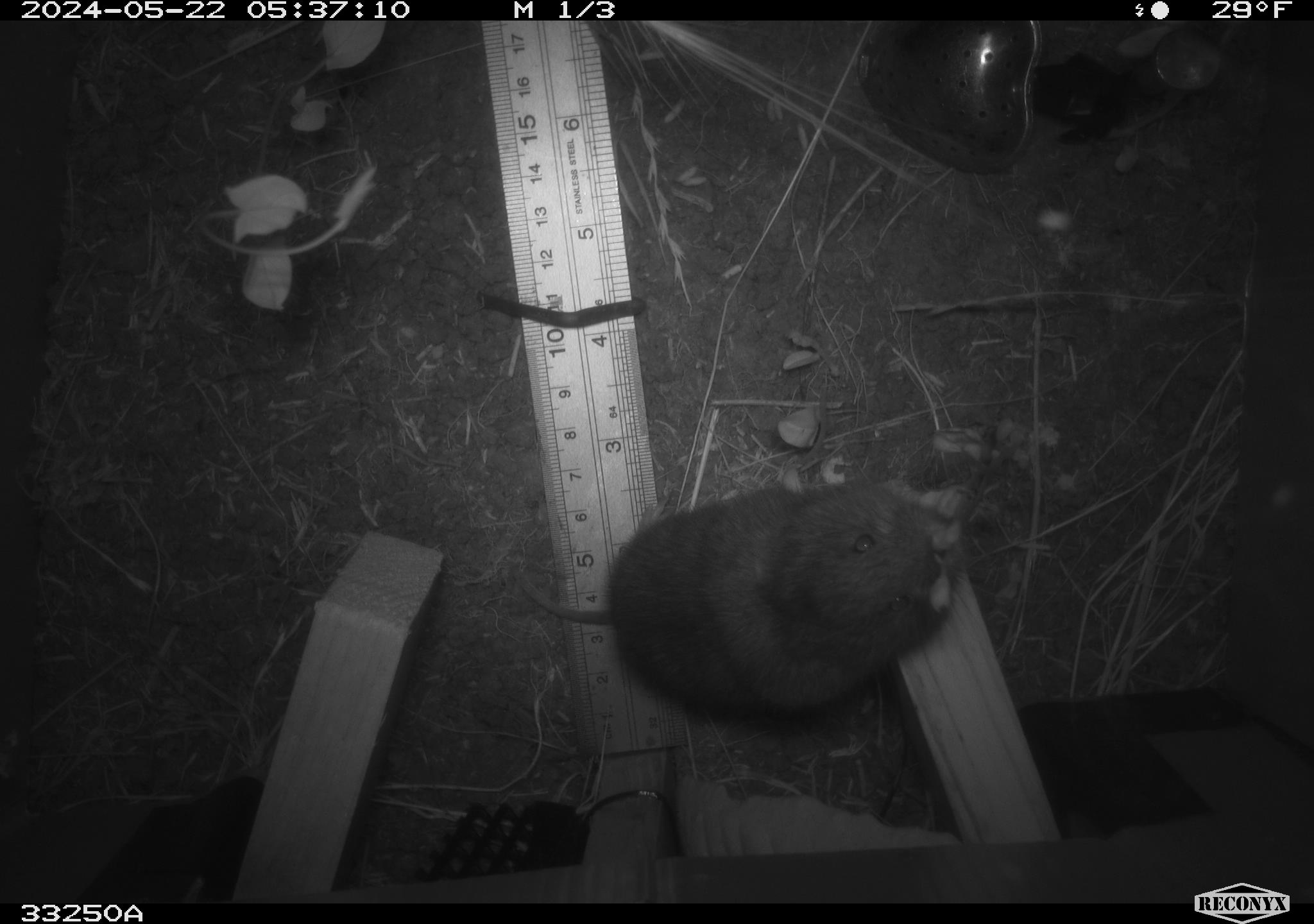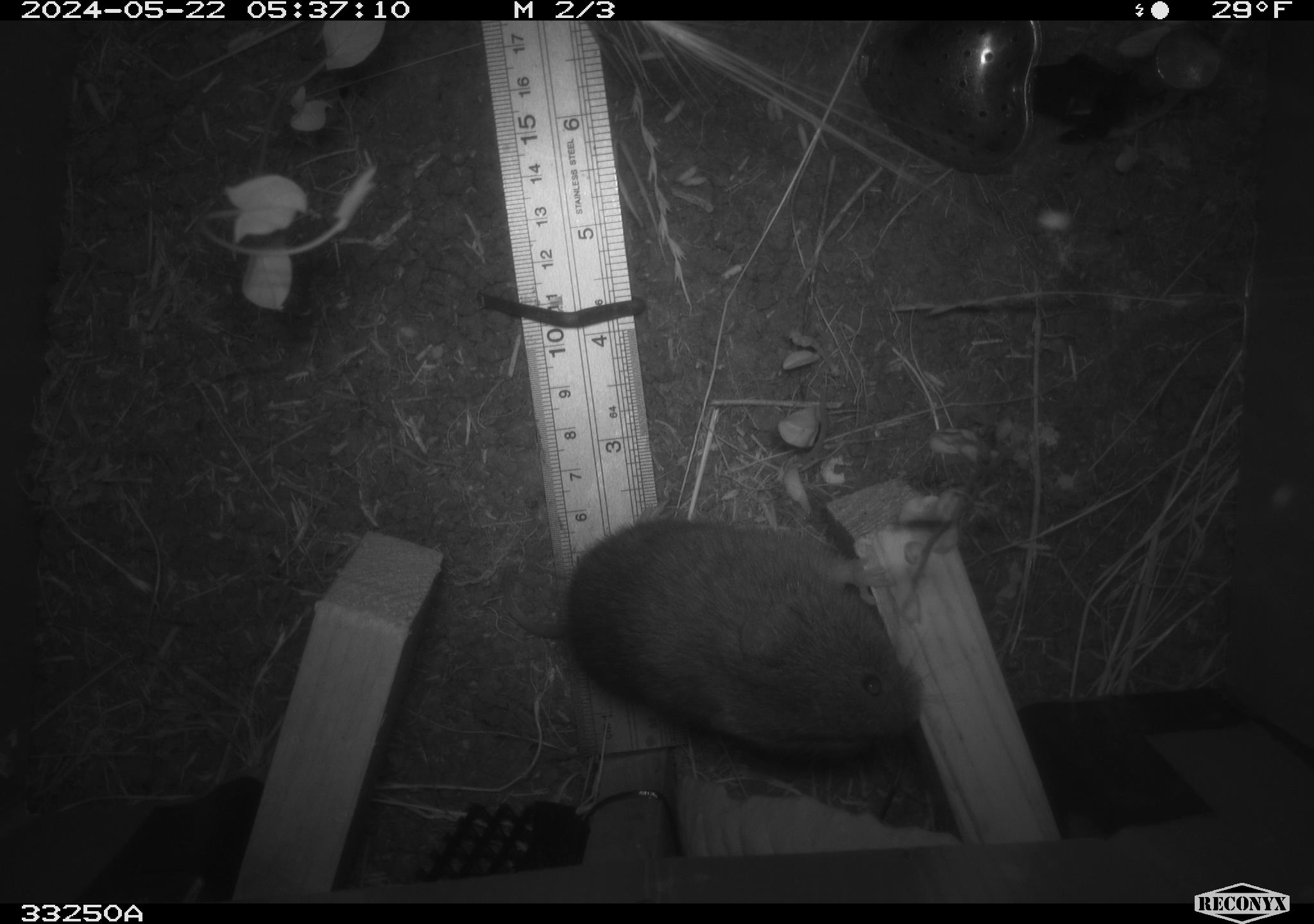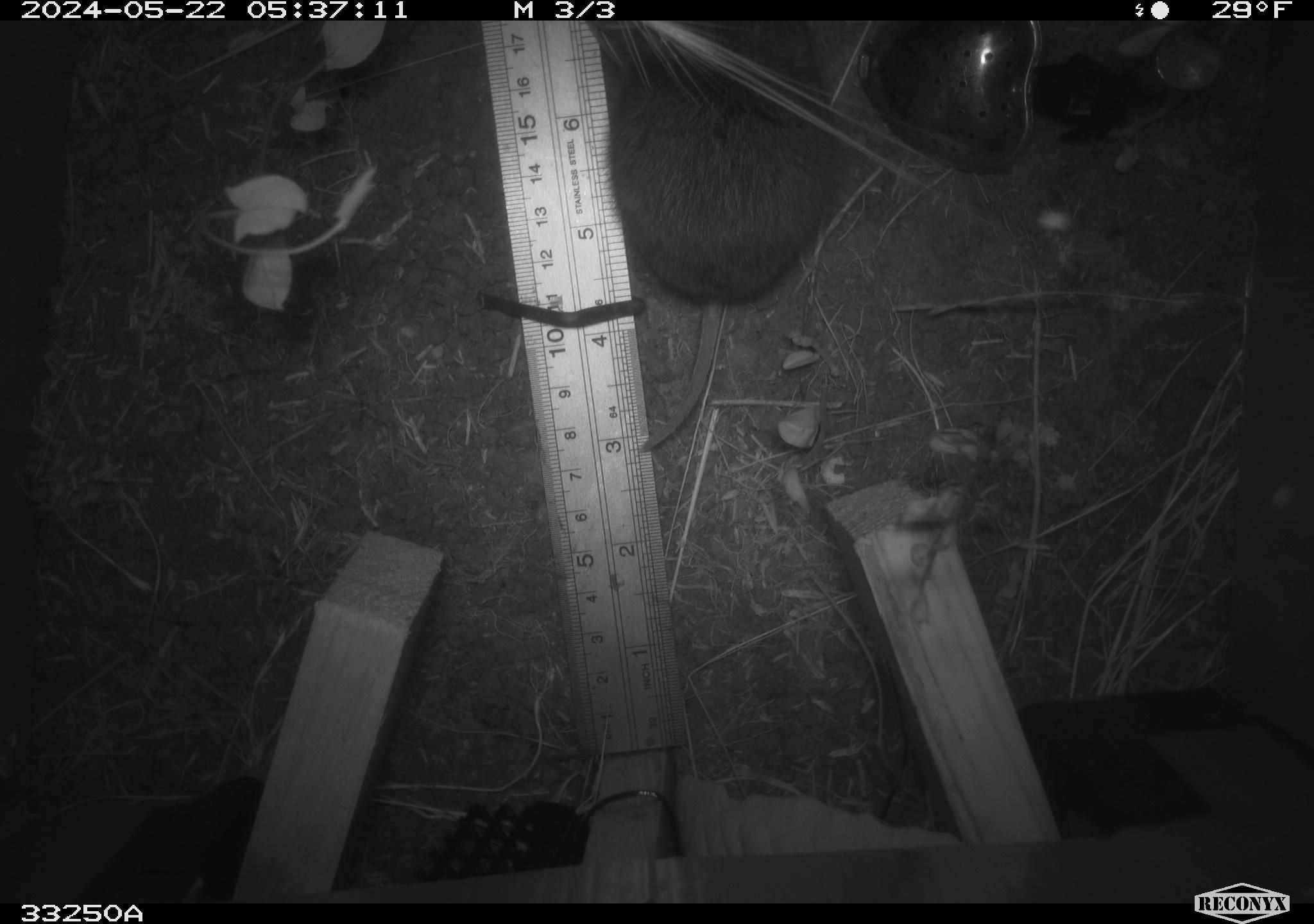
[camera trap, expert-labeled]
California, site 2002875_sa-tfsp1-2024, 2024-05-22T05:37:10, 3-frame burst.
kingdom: Animalia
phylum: Chordata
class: Mammalia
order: Rodentia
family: Cricetidae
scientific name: Arvicolinae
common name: voles, lemmings, and muskrats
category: arvicolinae subfamily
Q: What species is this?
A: Arvicolinae subfamily (voles, lemmings, and muskrats) (Arvicolinae).